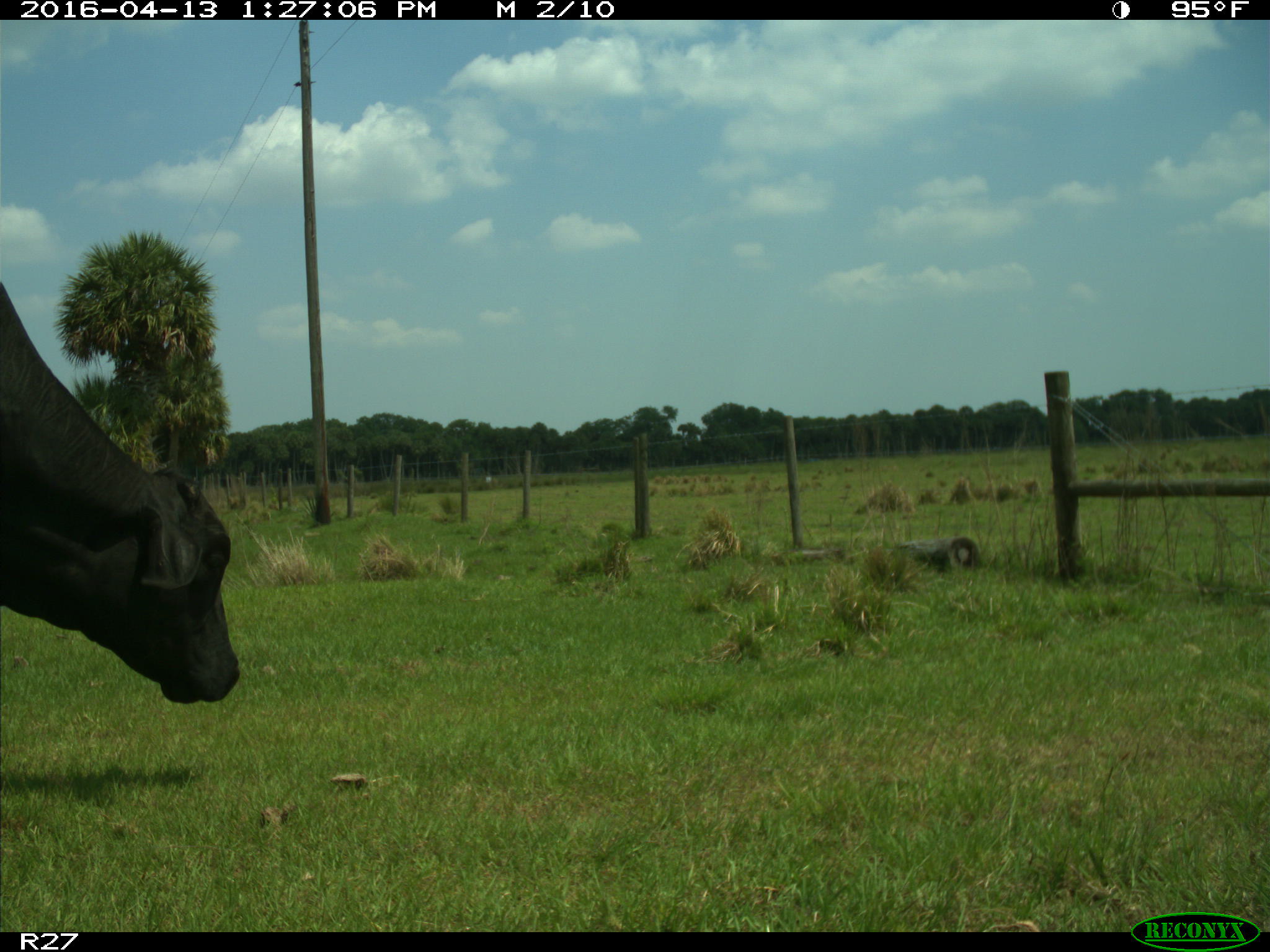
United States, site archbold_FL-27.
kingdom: Animalia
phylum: Chordata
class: Mammalia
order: Artiodactyla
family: Bovidae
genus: Bos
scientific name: Bos taurus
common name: domestic cow